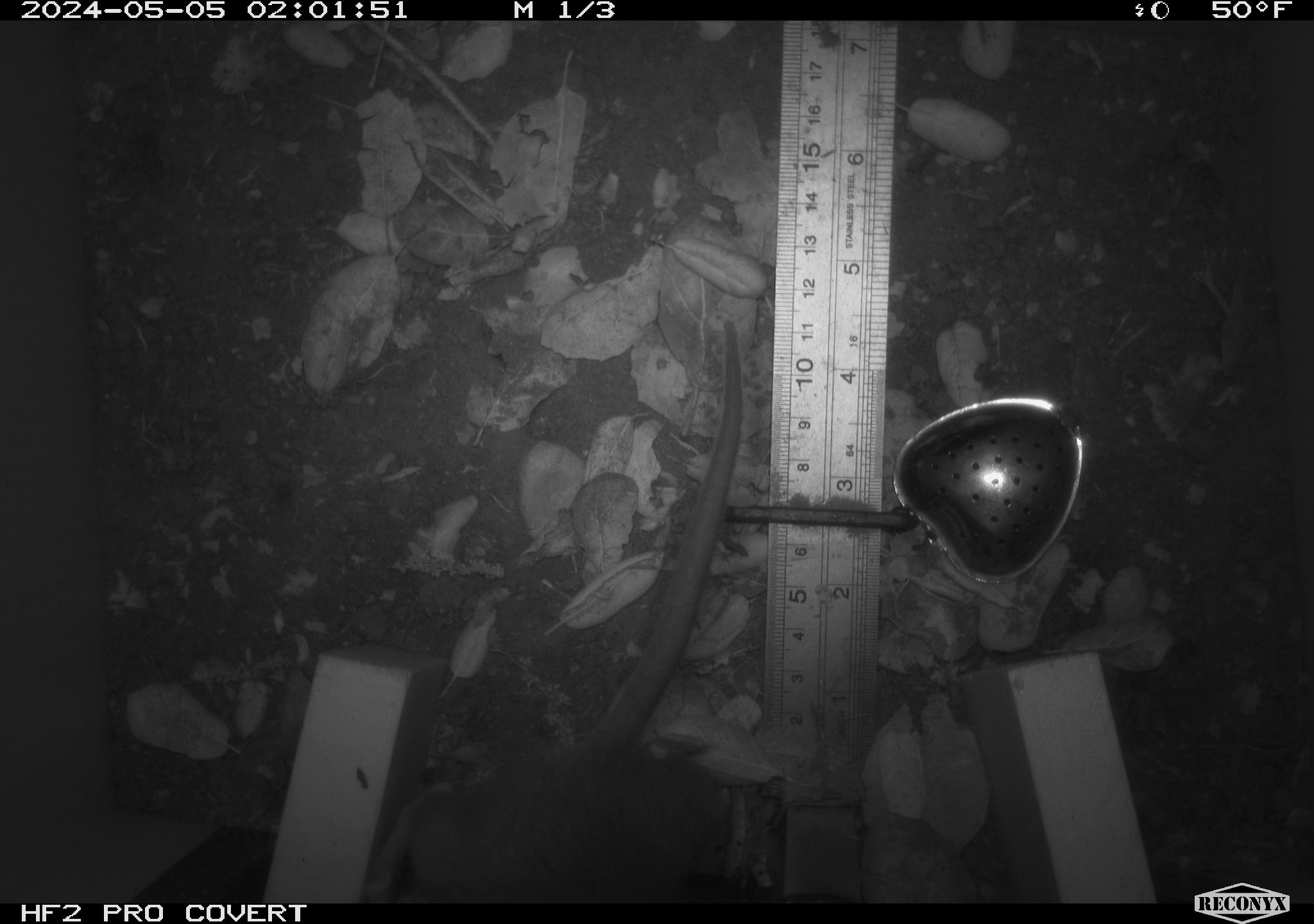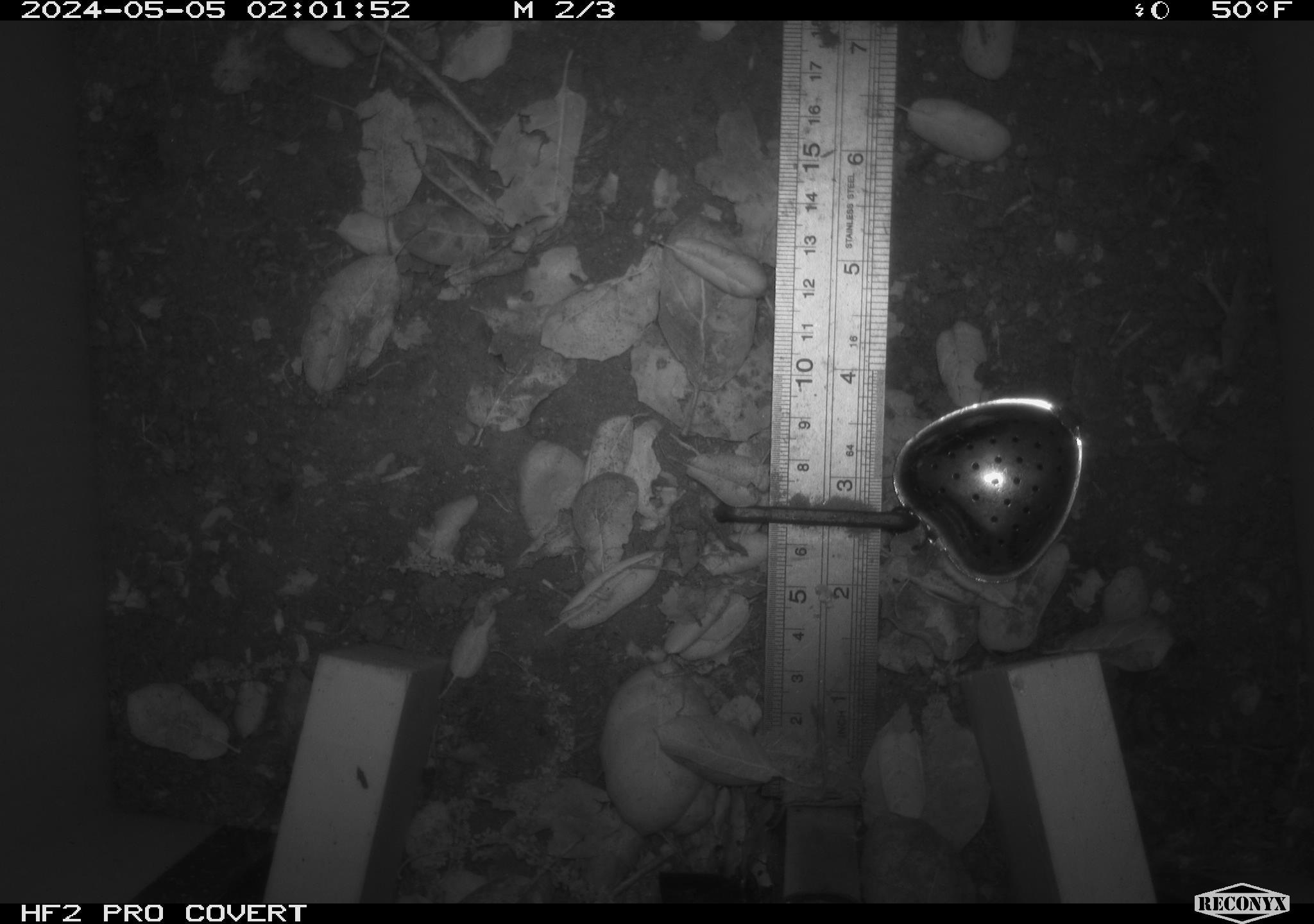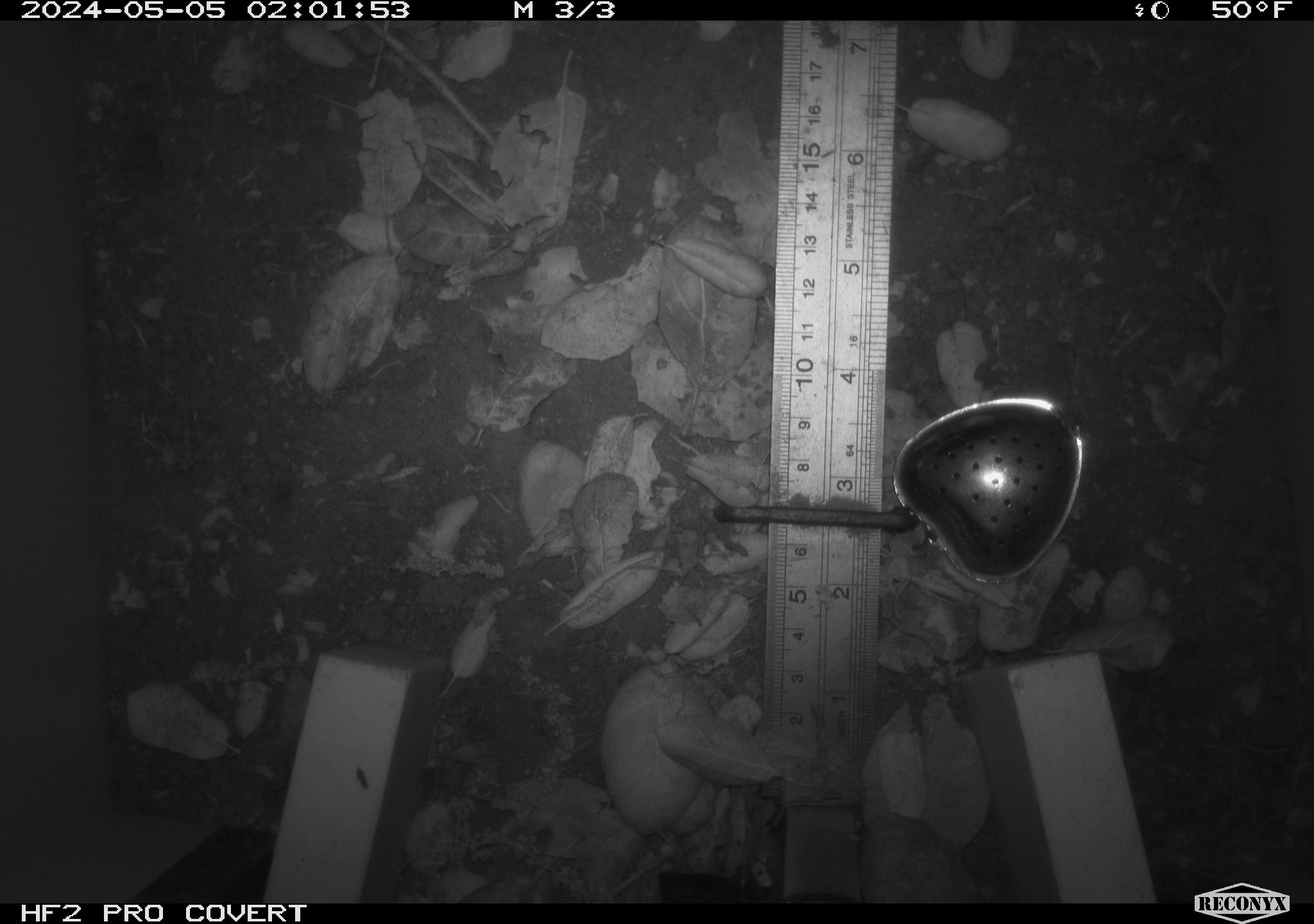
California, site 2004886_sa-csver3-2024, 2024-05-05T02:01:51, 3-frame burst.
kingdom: Animalia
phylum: Chordata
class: Mammalia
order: Rodentia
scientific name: Rodentia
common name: rodent